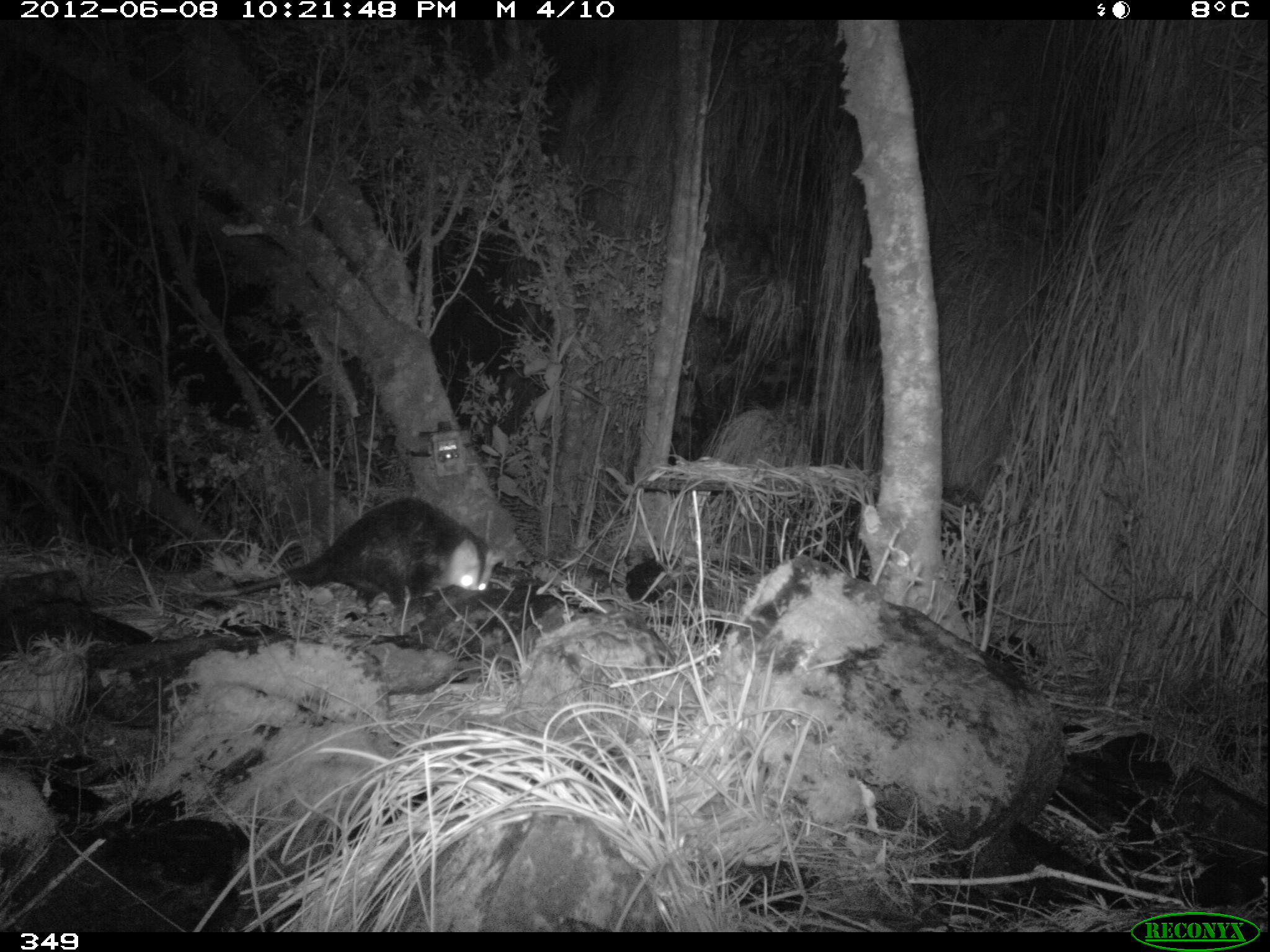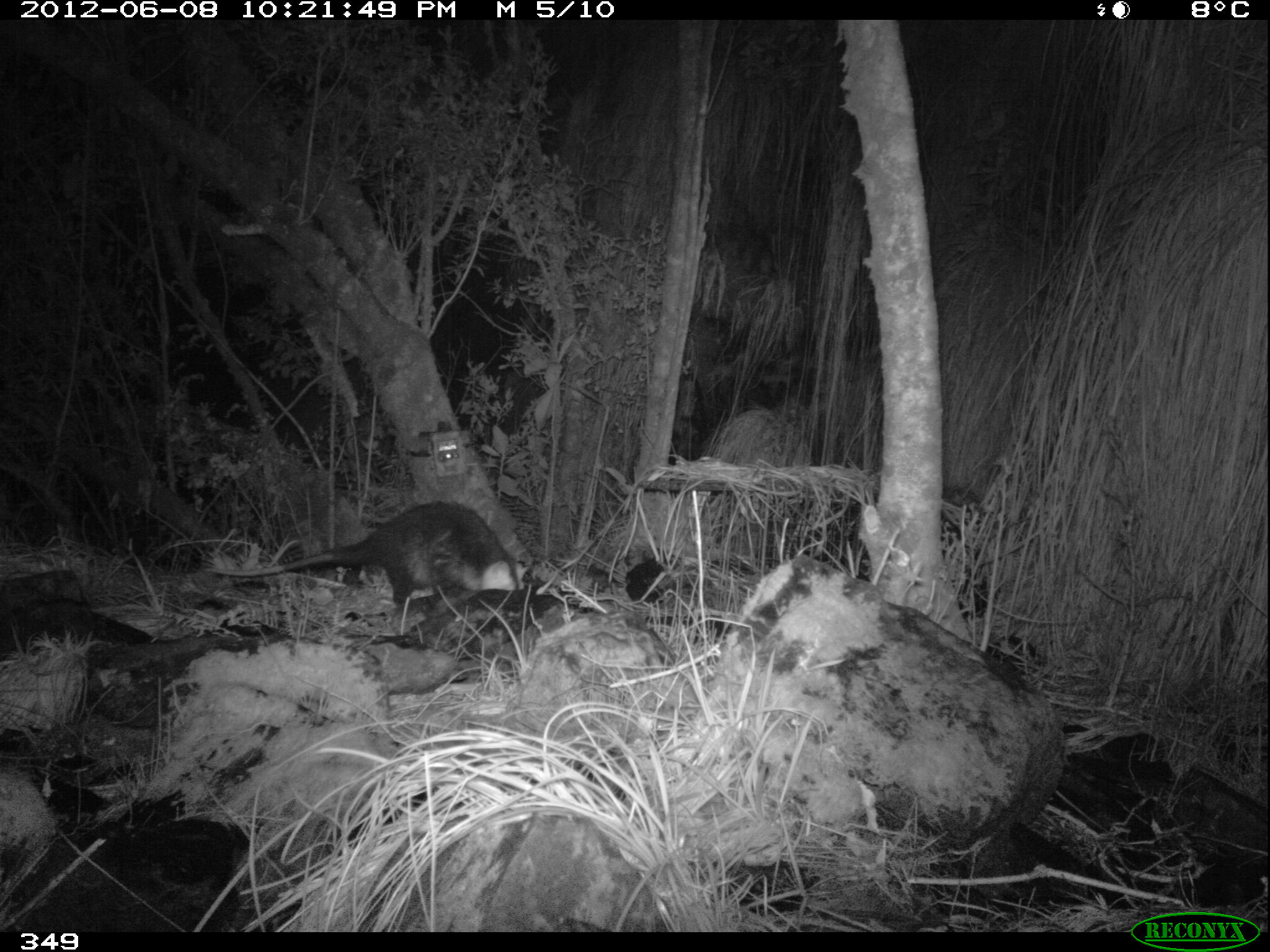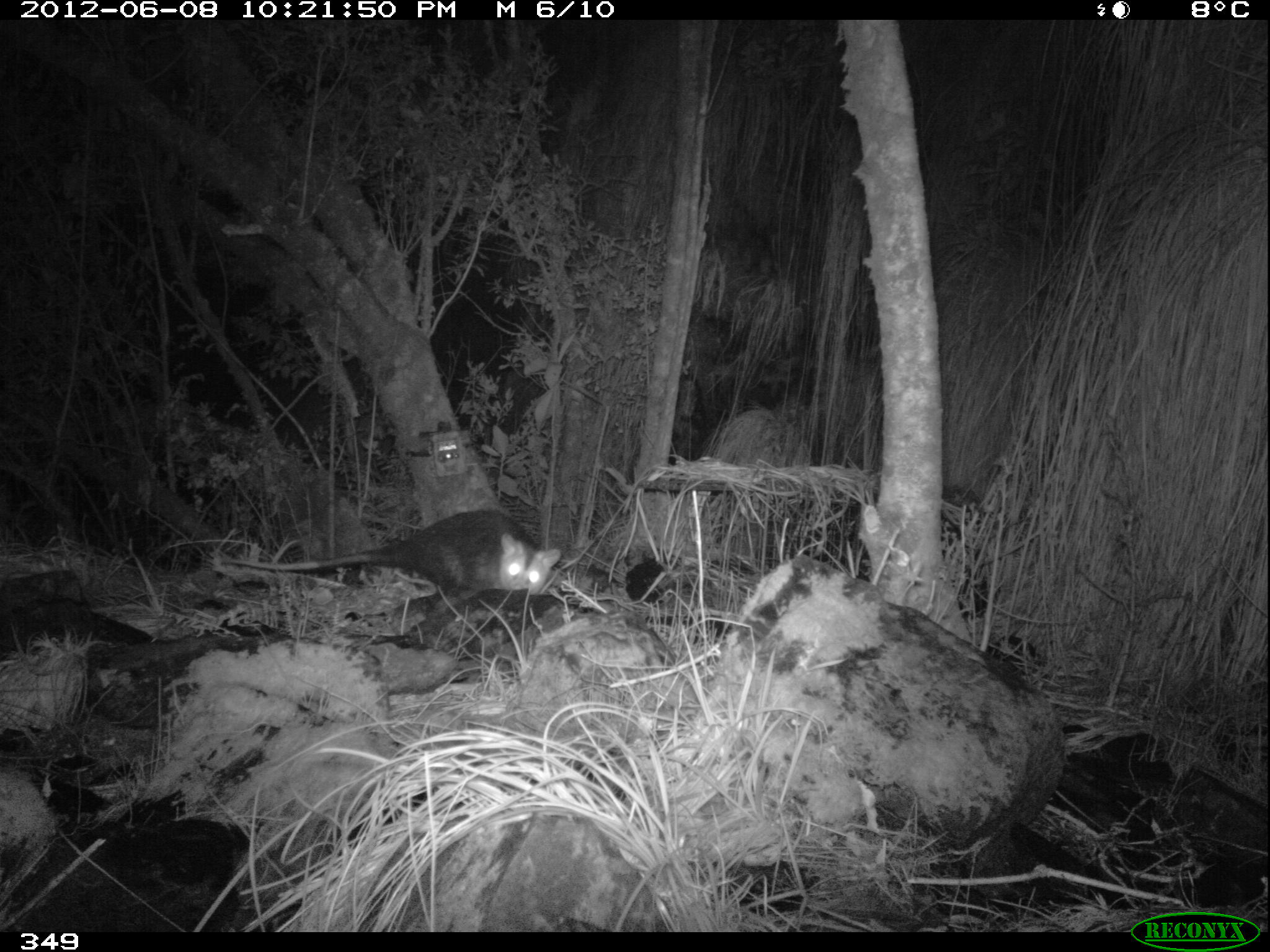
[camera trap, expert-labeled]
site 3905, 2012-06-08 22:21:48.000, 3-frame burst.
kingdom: Animalia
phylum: Chordata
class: Mammalia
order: Didelphimorphia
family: Didelphidae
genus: Didelphis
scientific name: Didelphis pernigra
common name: andean white-eared opossum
Didelphis pernigra (andean white-eared opossum).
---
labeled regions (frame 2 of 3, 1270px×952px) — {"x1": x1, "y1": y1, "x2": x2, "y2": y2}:
didelphis pernigra: {"x1": 205, "y1": 499, "x2": 529, "y2": 607}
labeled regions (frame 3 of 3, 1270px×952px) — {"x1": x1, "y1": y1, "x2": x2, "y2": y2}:
didelphis pernigra: {"x1": 225, "y1": 509, "x2": 561, "y2": 594}